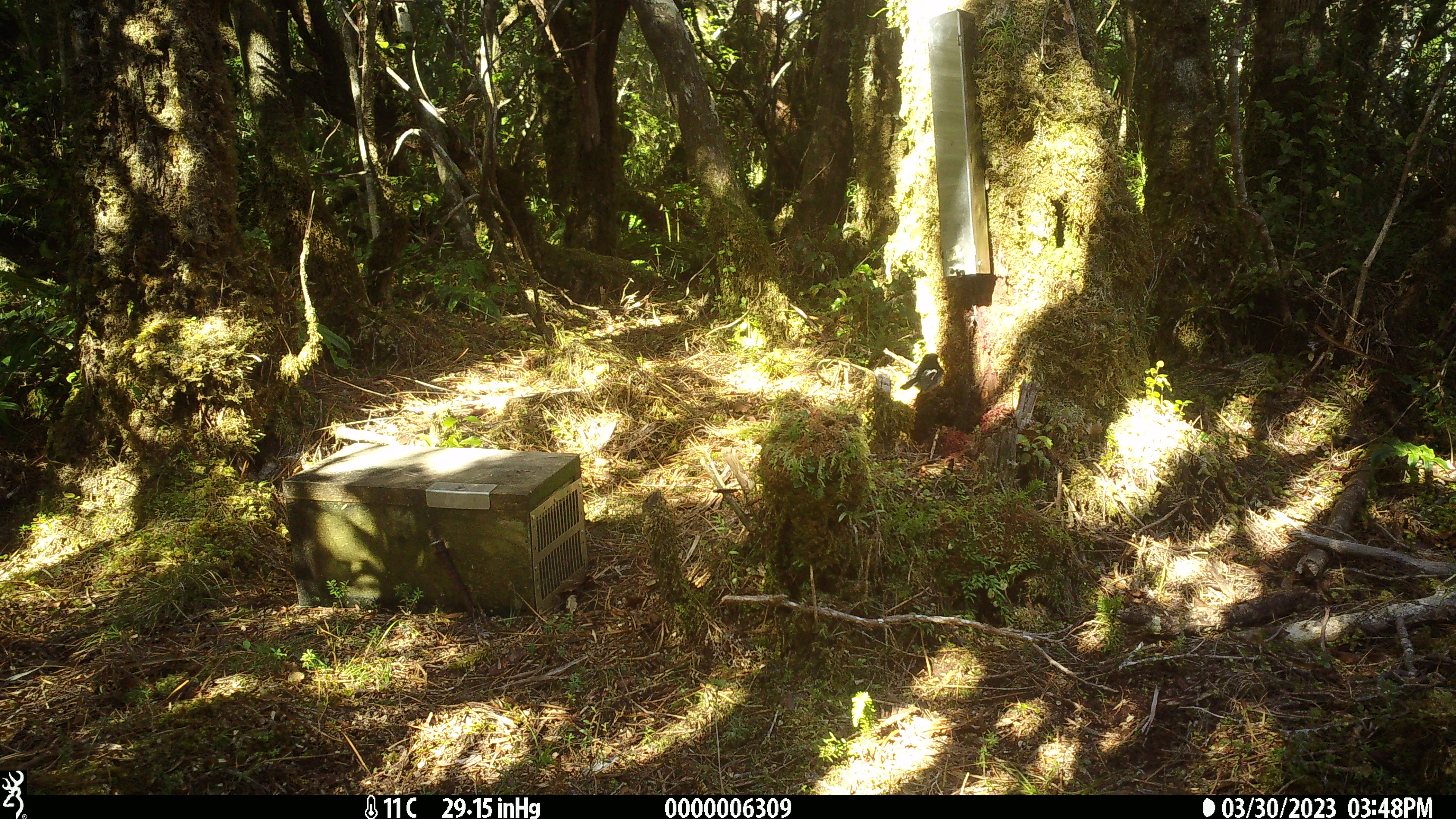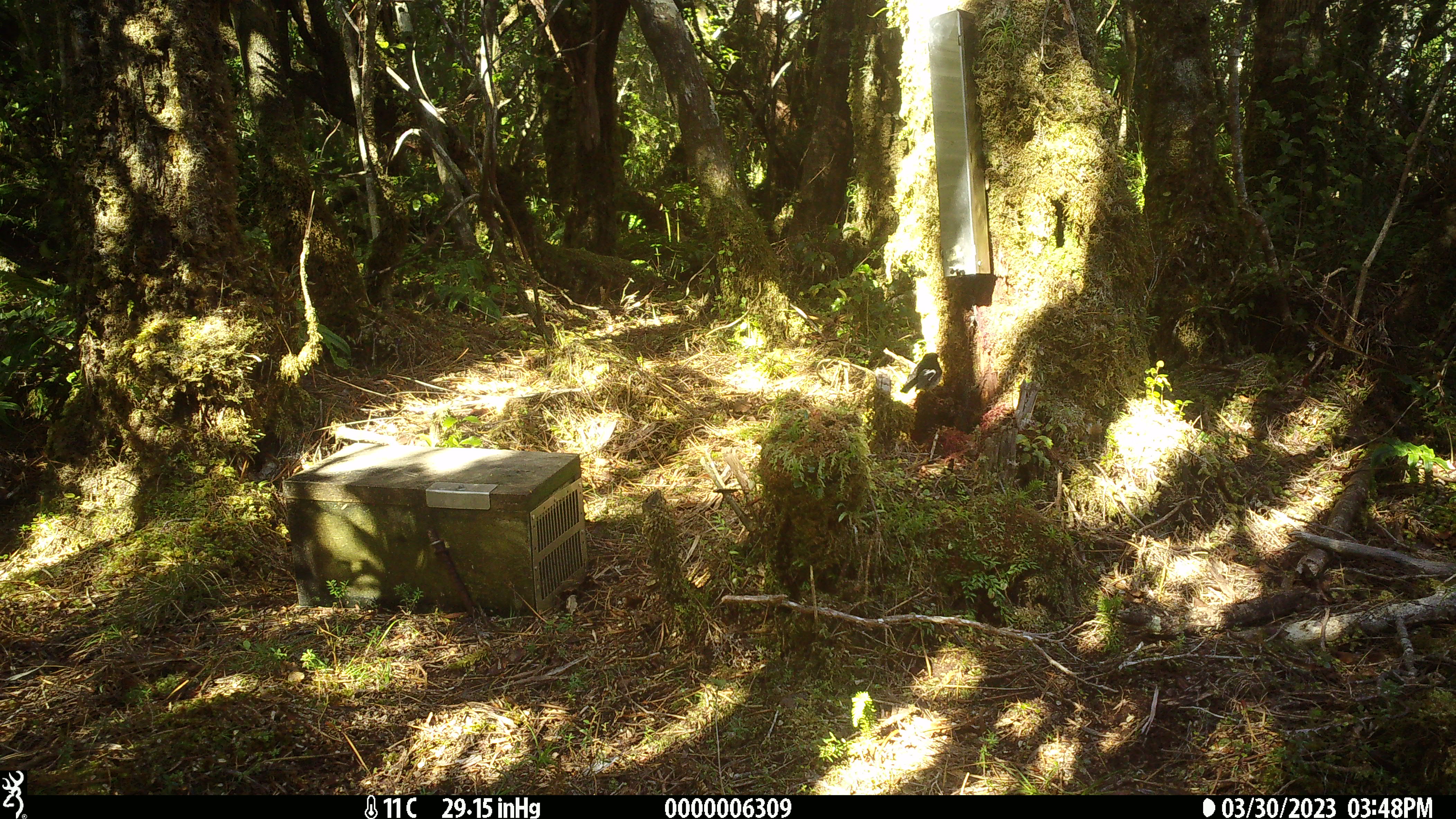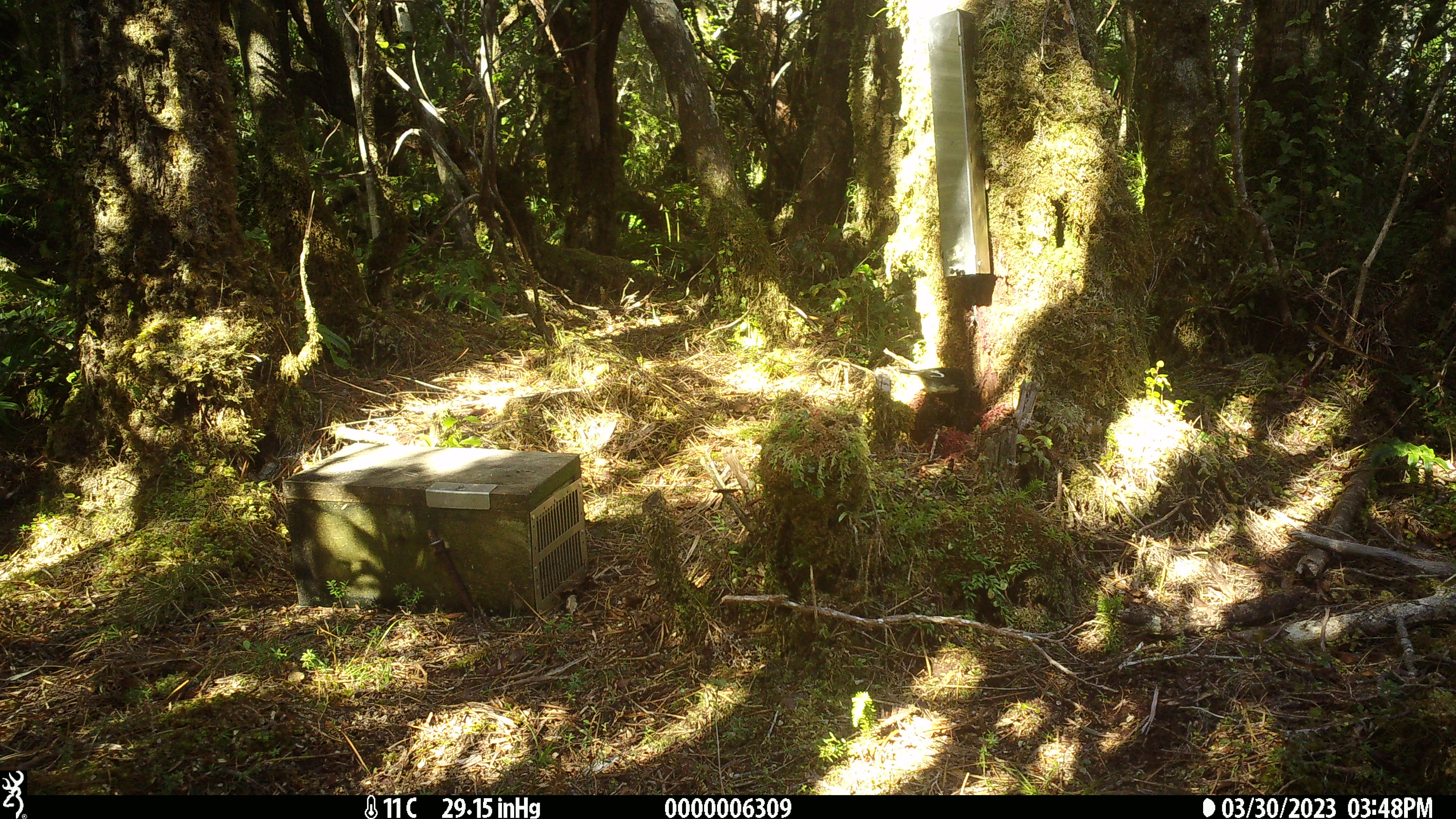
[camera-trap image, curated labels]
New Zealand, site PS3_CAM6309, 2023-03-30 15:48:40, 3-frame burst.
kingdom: Animalia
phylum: Chordata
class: Aves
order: Passeriformes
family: Petroicidae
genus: Petroica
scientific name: Petroica macrocephala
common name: tomtit